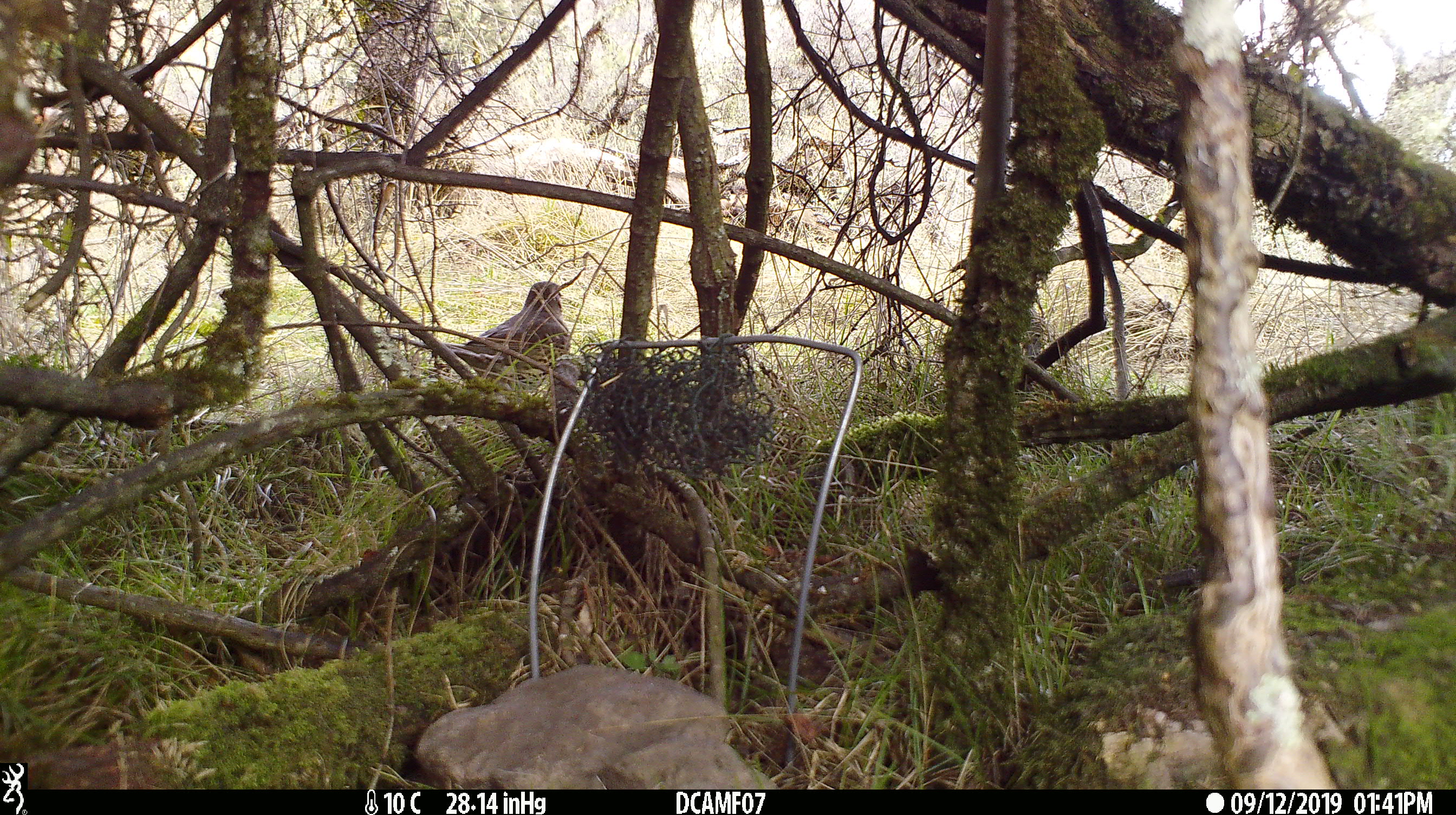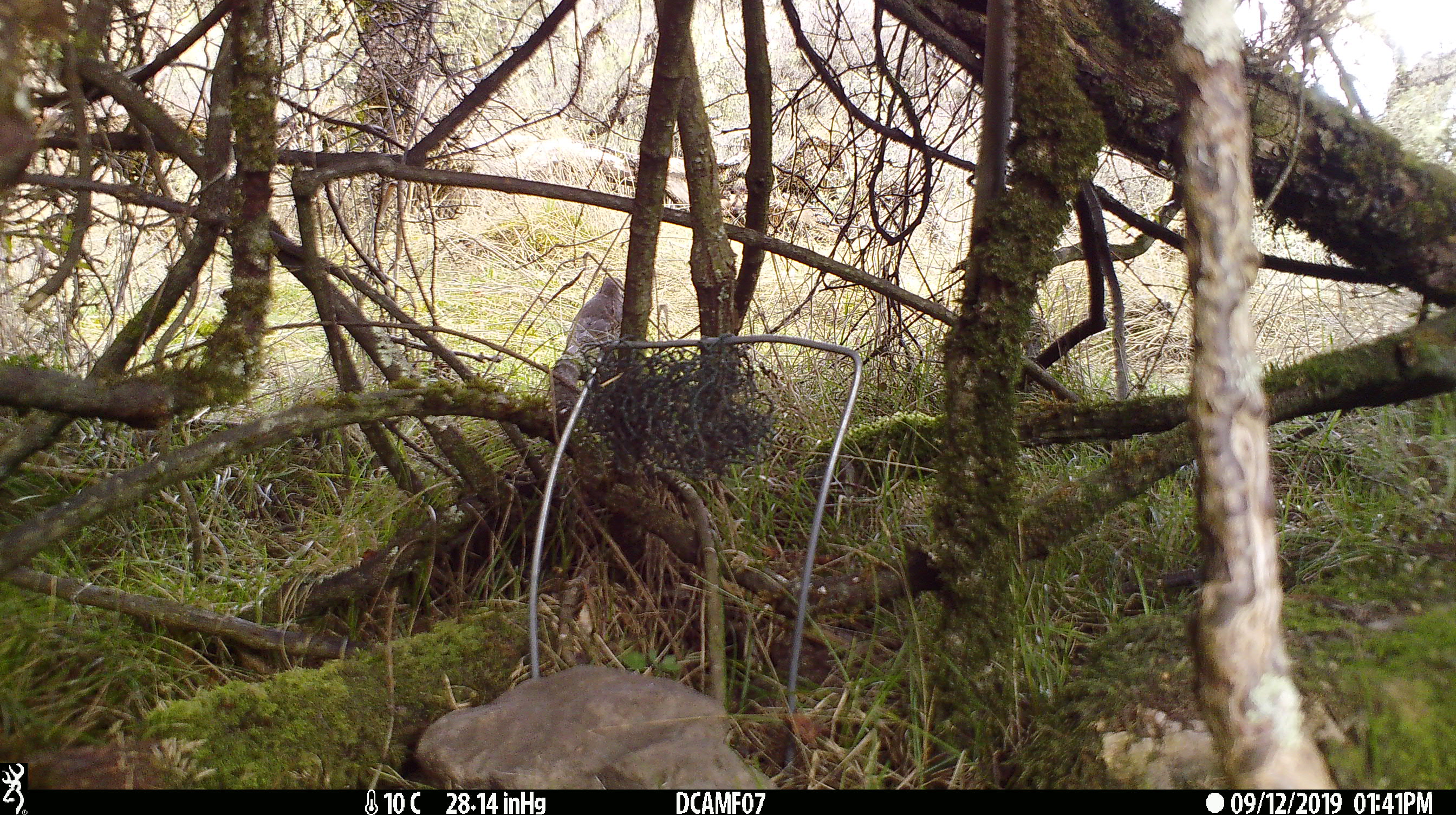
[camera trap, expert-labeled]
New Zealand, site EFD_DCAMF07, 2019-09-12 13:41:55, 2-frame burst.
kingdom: Animalia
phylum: Chordata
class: Aves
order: Passeriformes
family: Turdidae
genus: Turdus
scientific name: Turdus philomelos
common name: song thrush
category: thrush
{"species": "thrush (song thrush) (Turdus philomelos)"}